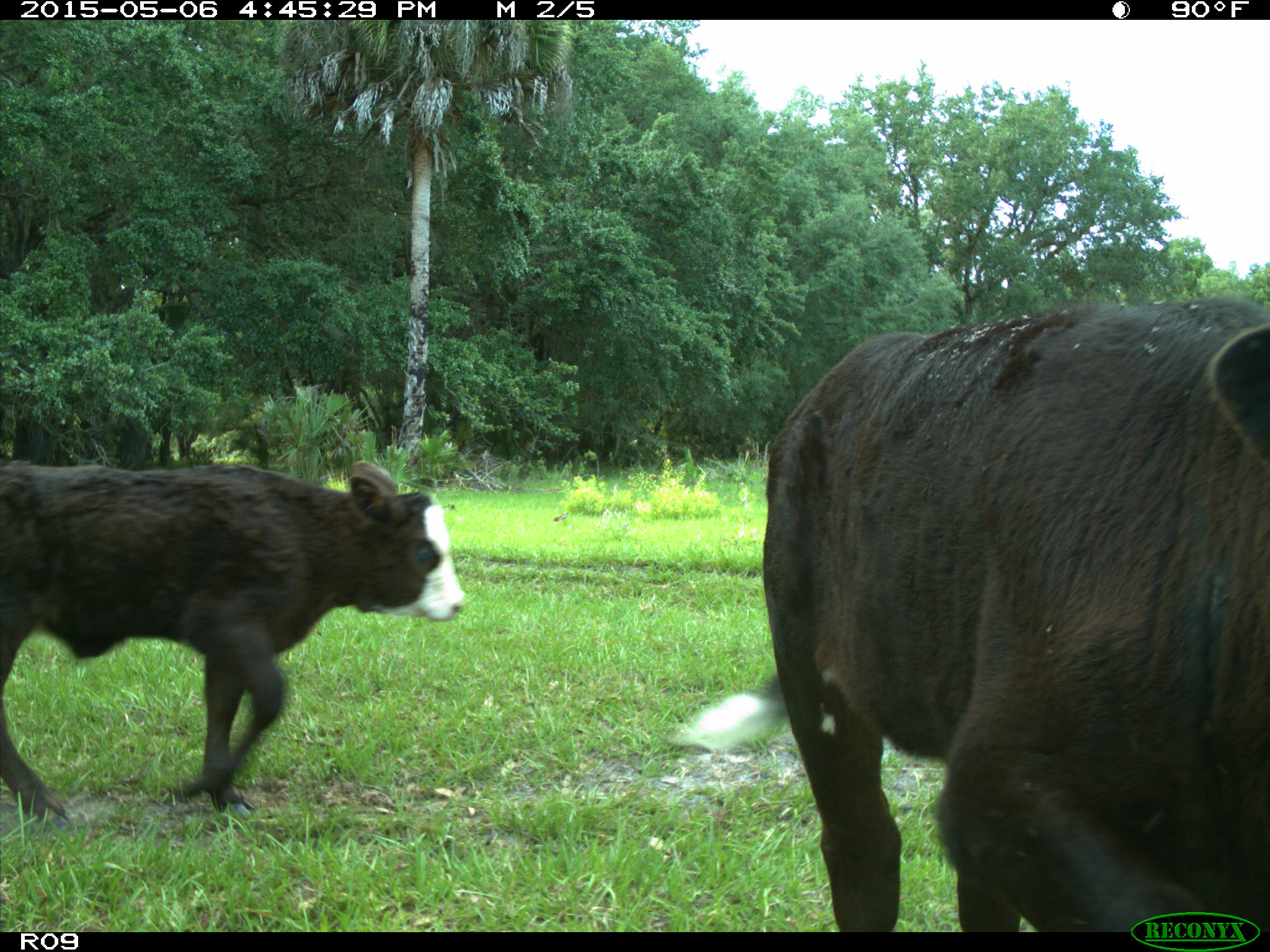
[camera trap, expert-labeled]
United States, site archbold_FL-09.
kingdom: Animalia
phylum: Chordata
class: Mammalia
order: Artiodactyla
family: Bovidae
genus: Bos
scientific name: Bos taurus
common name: domestic cow